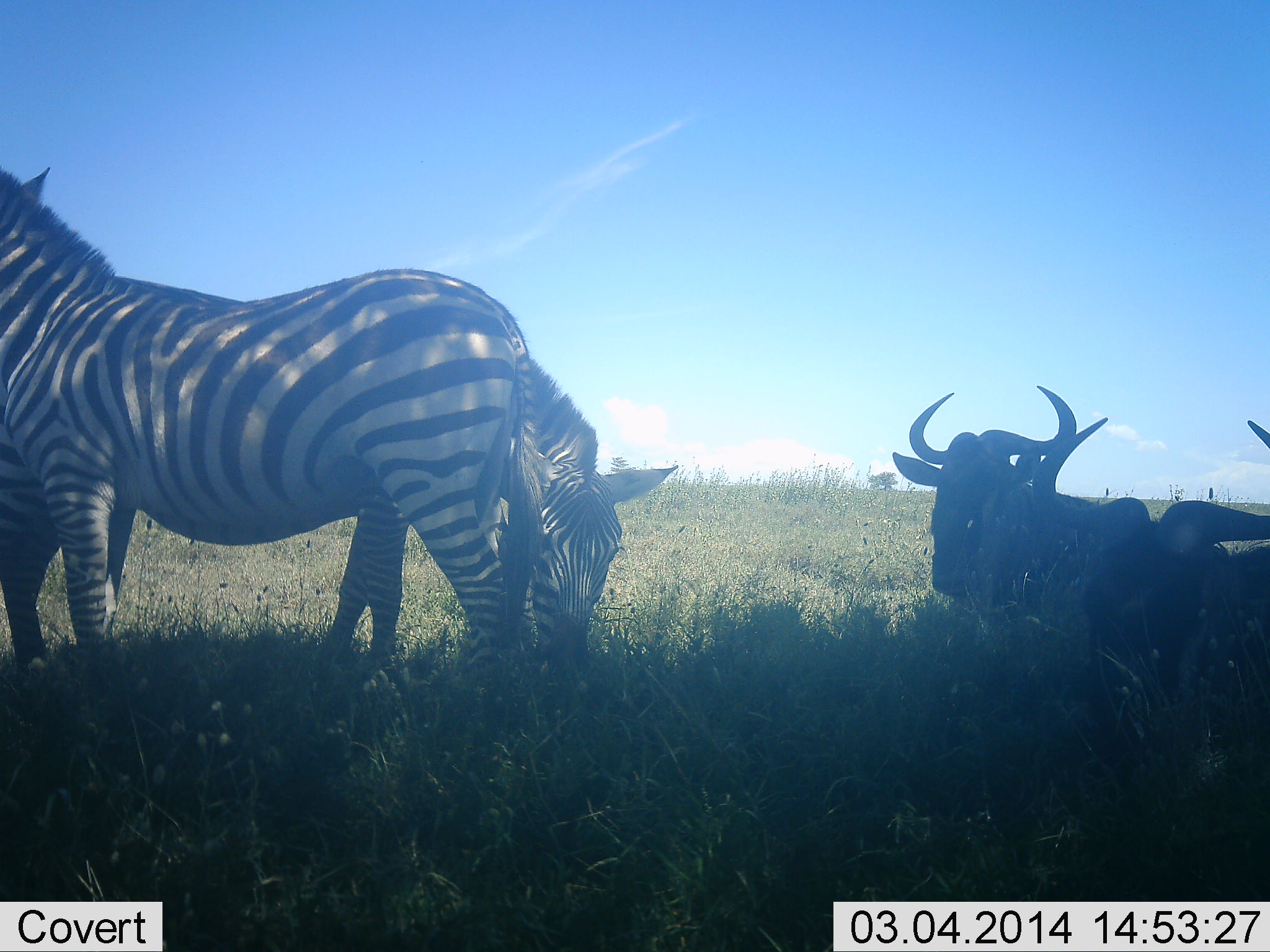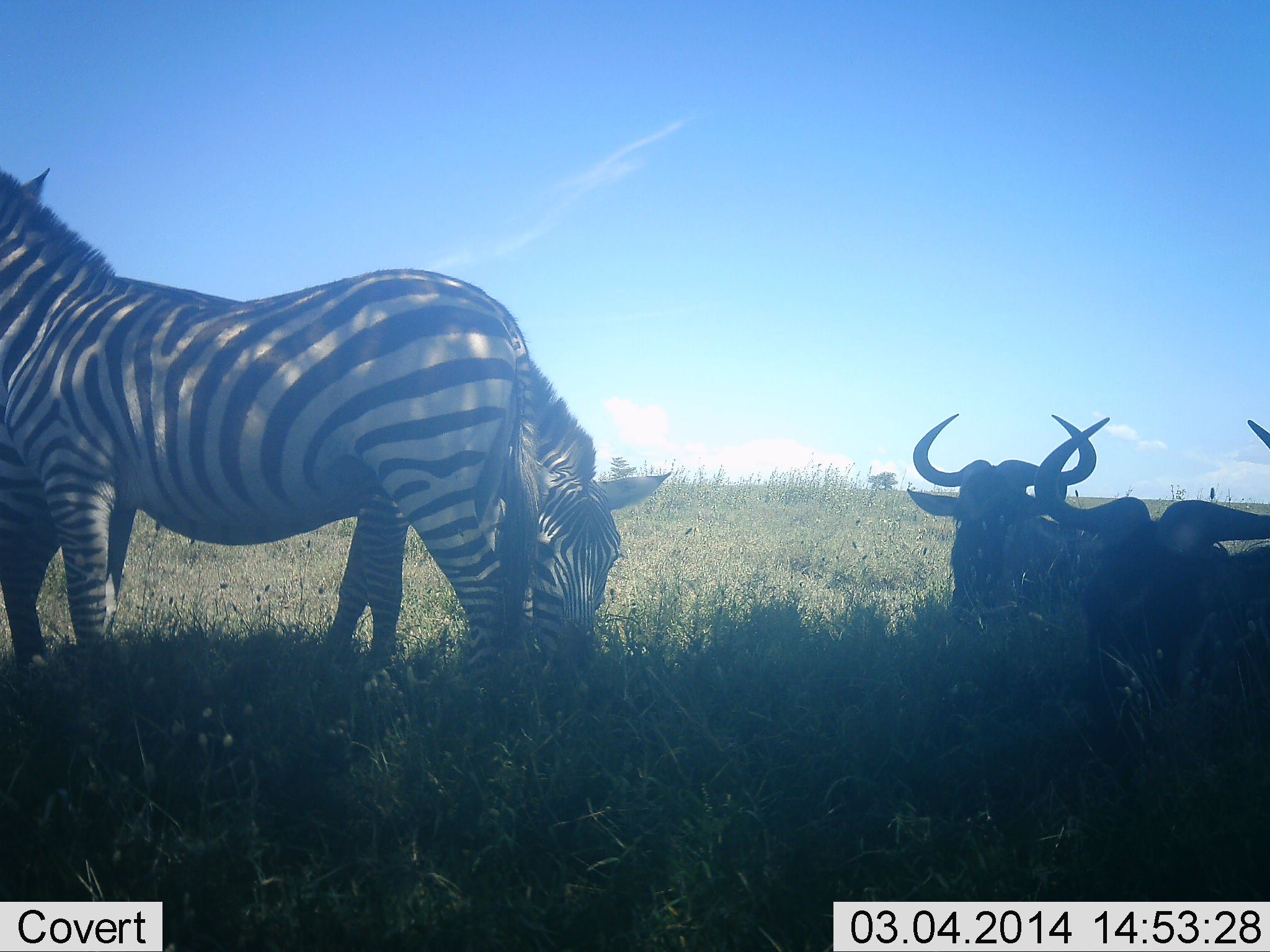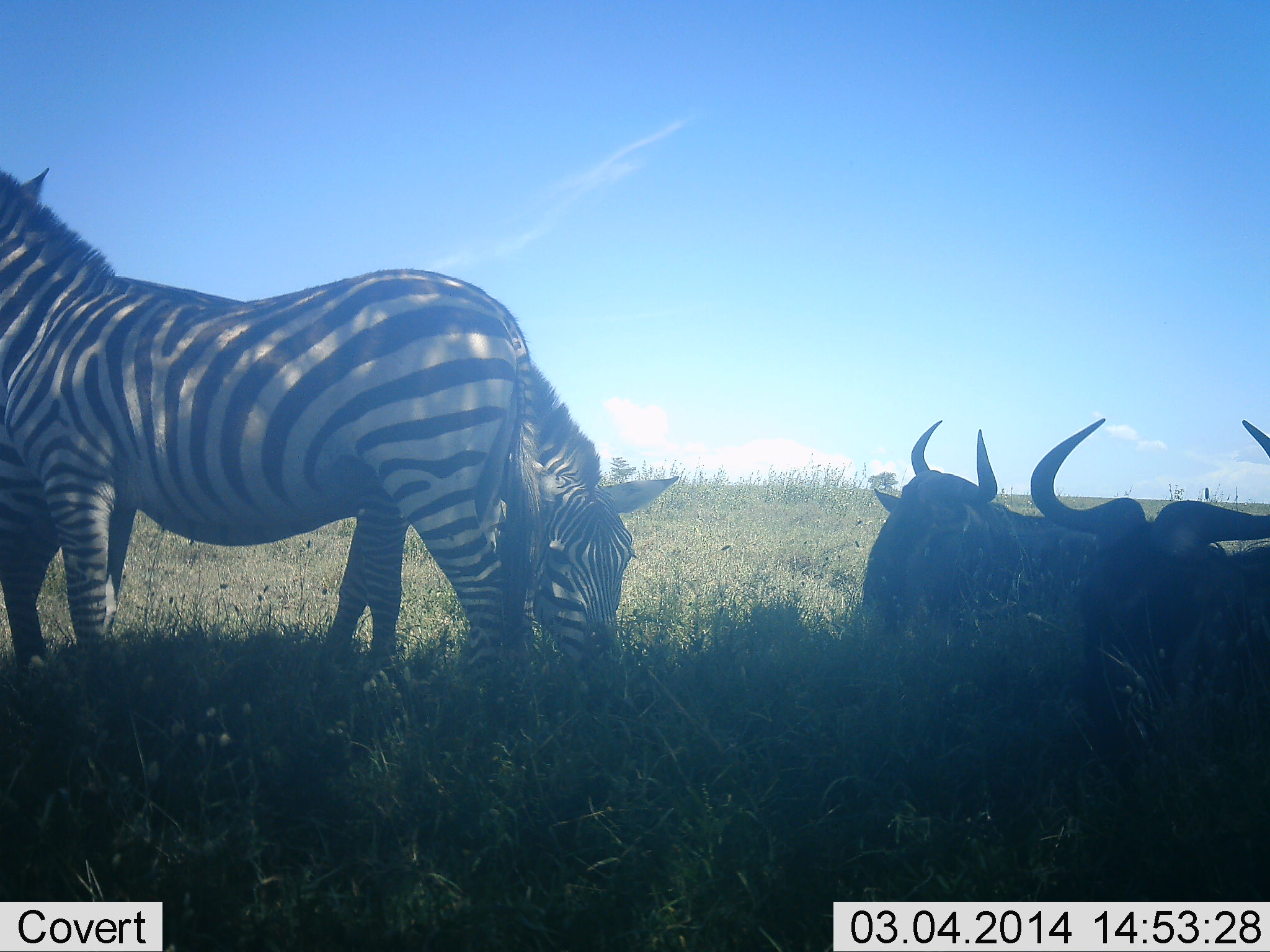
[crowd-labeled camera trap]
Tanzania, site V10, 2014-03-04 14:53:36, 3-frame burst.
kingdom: Animalia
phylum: Chordata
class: Mammalia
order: Artiodactyla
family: Bovidae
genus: Connochaetes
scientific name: Connochaetes taurinus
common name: blue wildebeest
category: wildebeest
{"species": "wildebeest (blue wildebeest) (Connochaetes taurinus)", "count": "2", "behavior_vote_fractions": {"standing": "10%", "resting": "90%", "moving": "0%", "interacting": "10%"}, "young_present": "0%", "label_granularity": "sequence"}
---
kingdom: Animalia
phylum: Chordata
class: Mammalia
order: Perissodactyla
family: Equidae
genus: Equus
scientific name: Equus quagga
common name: plains zebra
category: zebra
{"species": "zebra (plains zebra) (Equus quagga)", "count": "2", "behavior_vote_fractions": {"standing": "92%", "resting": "8%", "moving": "8%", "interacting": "0%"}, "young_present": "0%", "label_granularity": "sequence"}